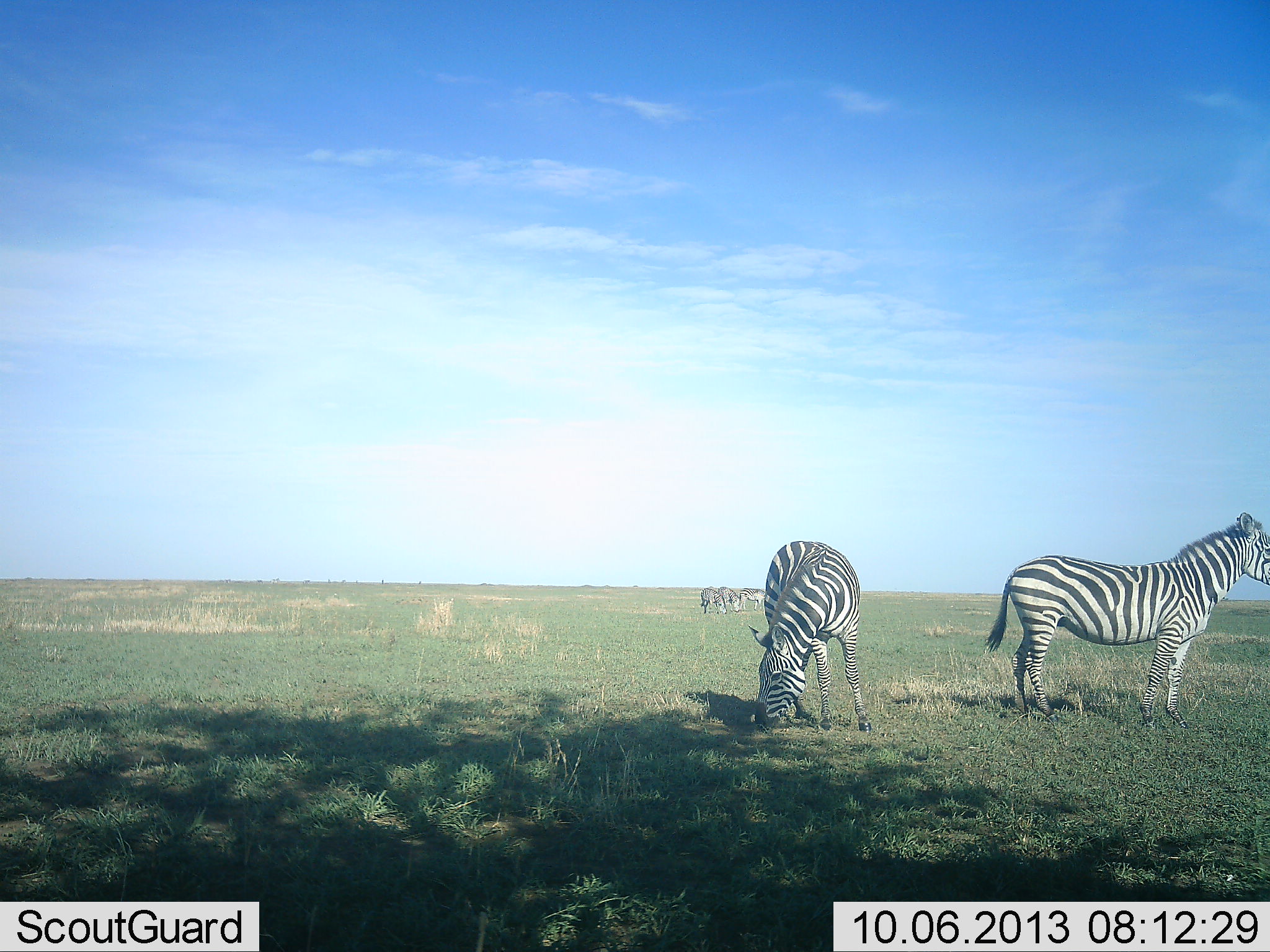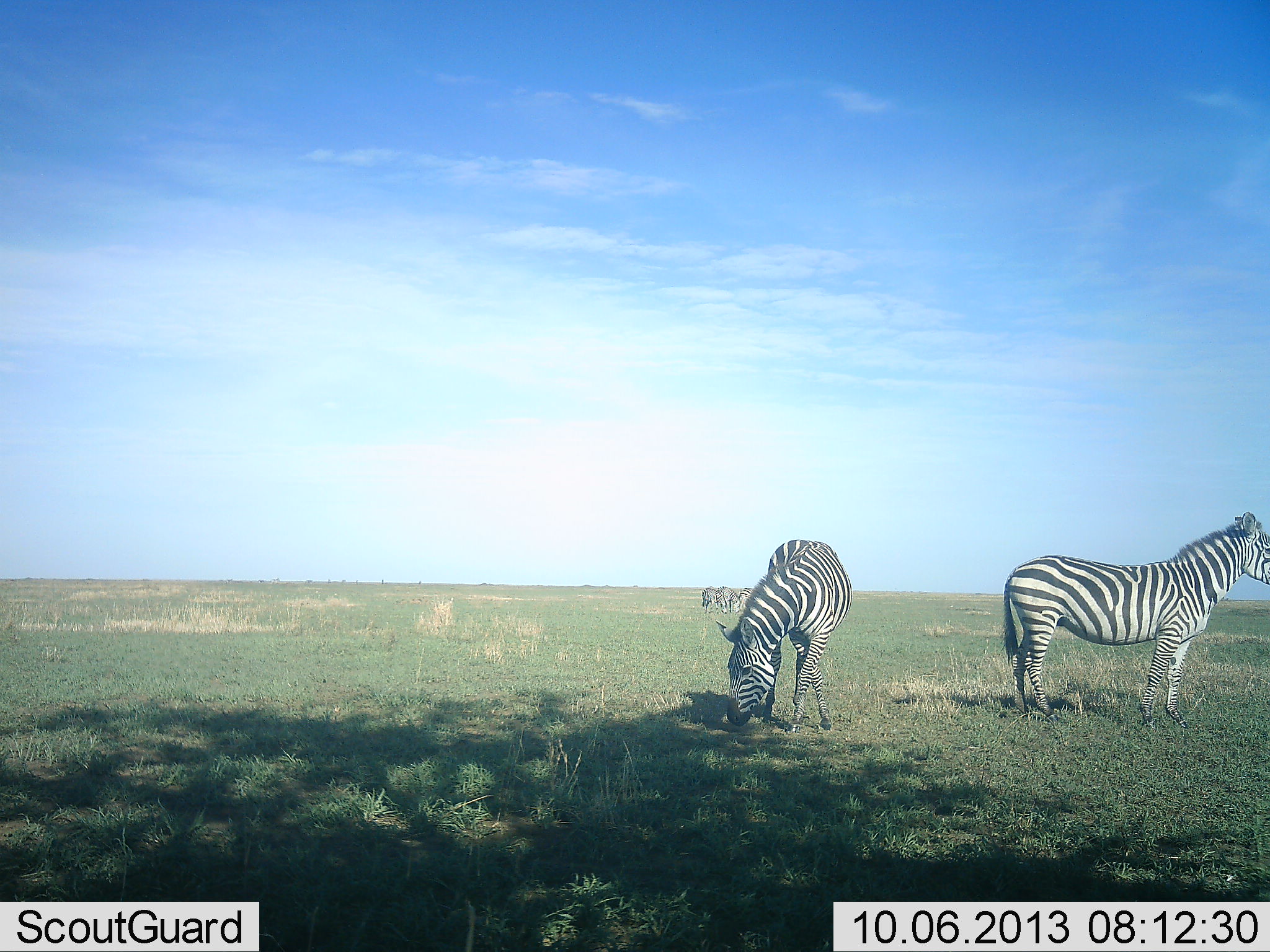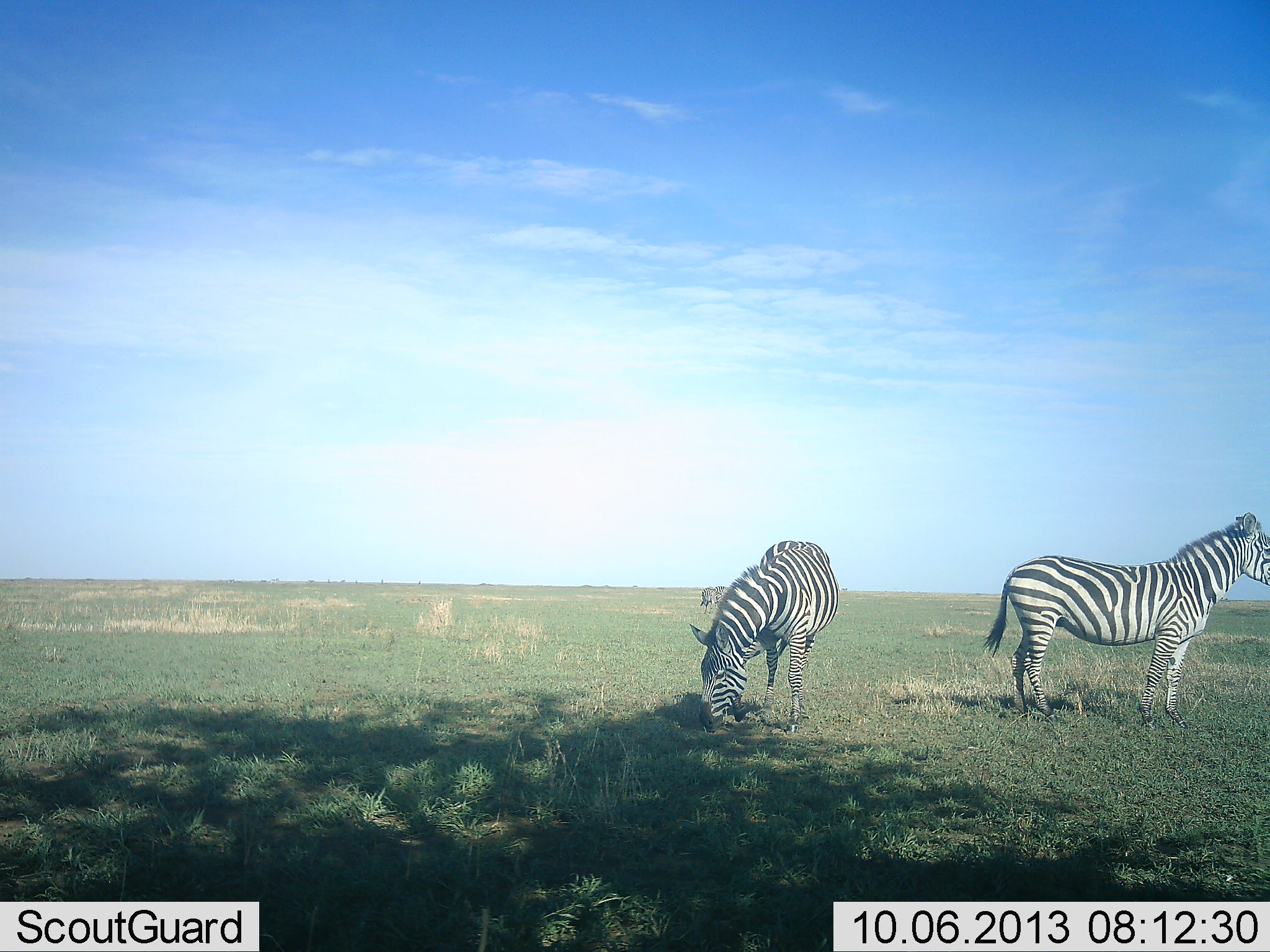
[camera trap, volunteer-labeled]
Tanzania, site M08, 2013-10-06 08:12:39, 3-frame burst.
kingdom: Animalia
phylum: Chordata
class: Mammalia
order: Perissodactyla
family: Equidae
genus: Equus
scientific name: Equus quagga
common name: plains zebra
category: zebra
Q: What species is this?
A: Zebra (plains zebra) (Equus quagga).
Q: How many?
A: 4.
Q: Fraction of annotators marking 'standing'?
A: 87%.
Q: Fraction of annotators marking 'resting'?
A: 3%.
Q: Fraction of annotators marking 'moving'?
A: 20%.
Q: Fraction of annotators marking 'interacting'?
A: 0%.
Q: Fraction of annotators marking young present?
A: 0%.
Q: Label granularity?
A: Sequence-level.